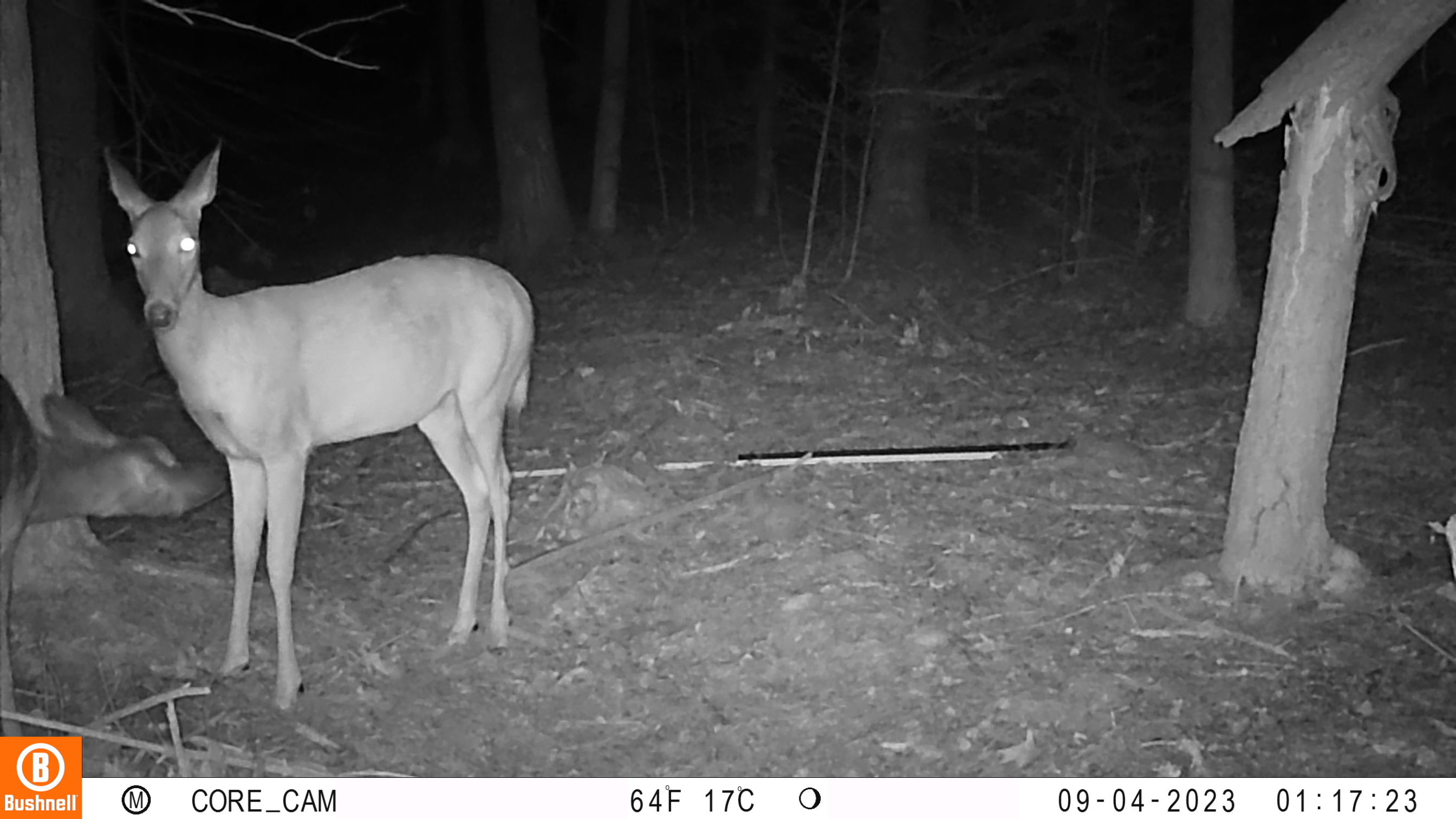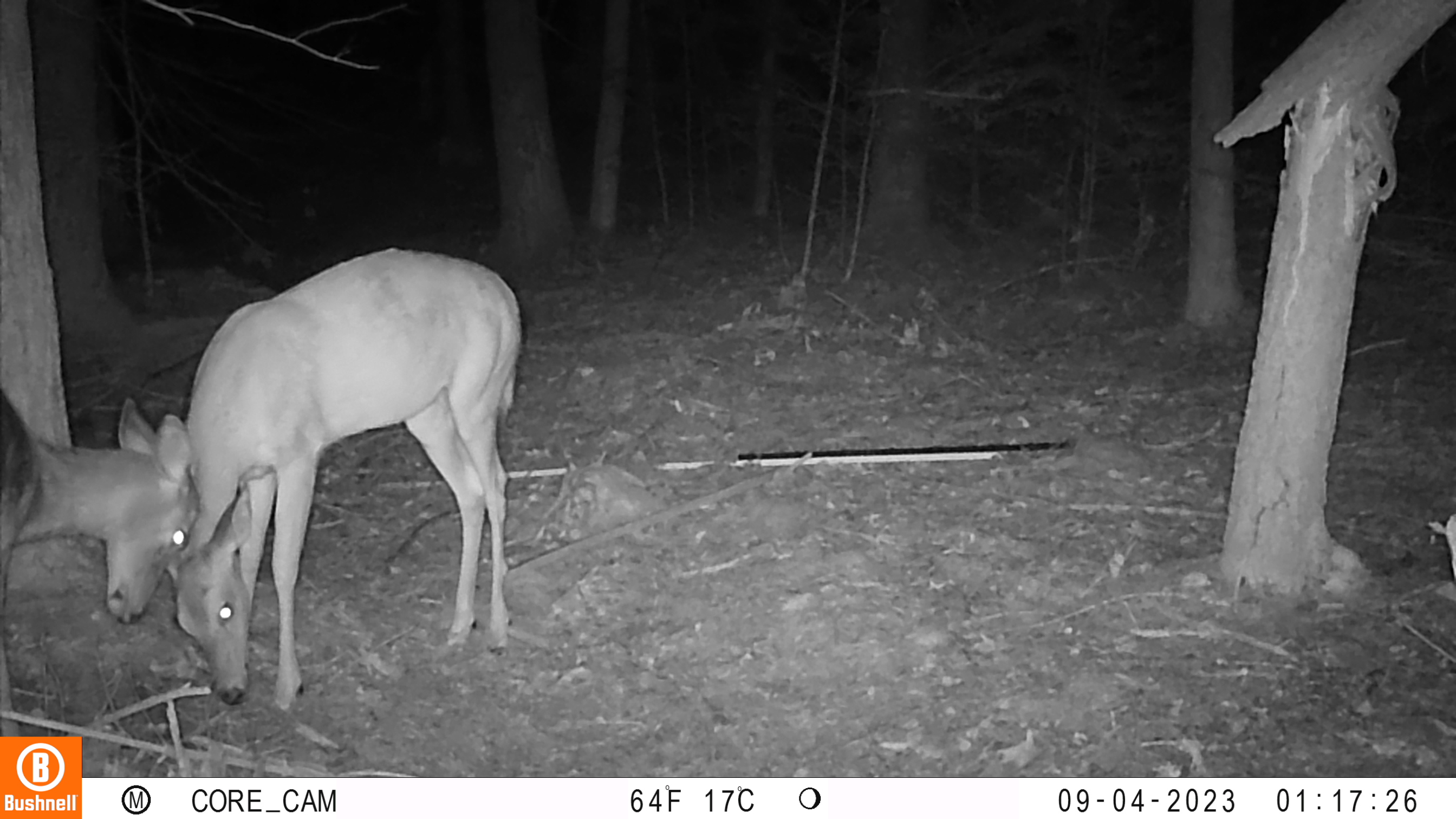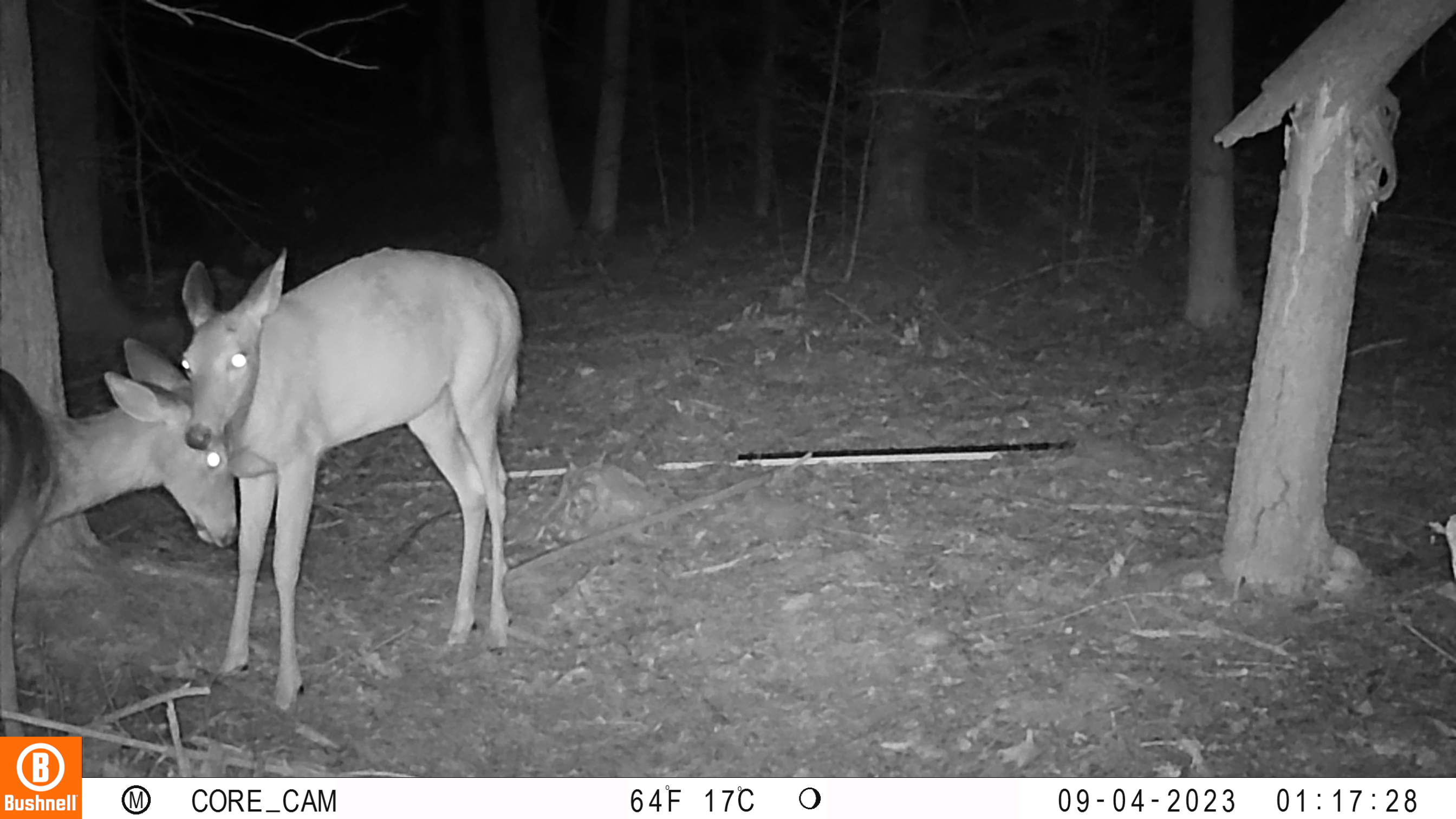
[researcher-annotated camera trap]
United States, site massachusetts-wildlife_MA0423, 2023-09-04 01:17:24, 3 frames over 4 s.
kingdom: Animalia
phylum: Chordata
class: Mammalia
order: Artiodactyla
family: Cervidae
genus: Odocoileus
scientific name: Odocoileus virginianus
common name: white-tailed deer